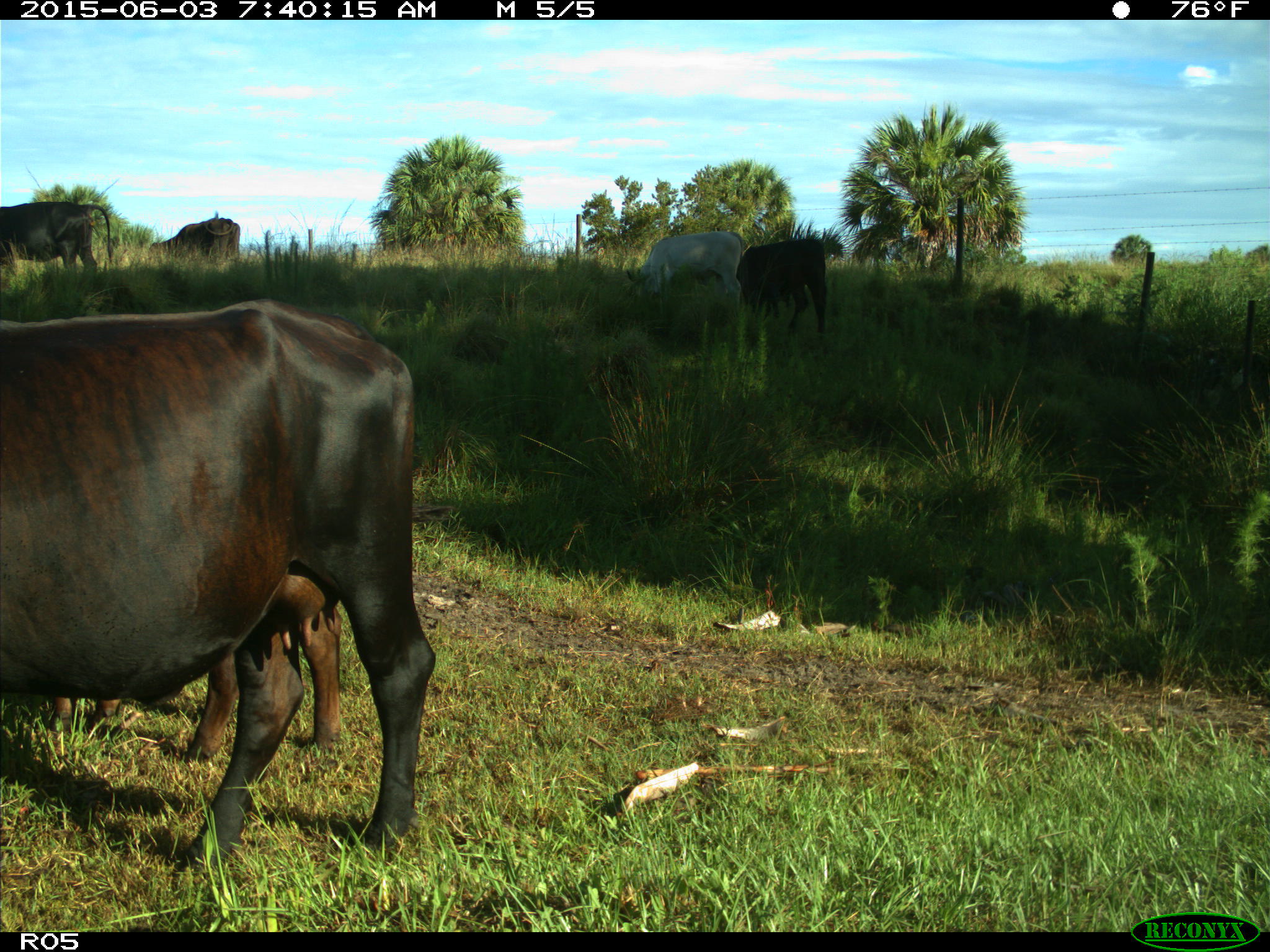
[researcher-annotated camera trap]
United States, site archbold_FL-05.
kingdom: Animalia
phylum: Chordata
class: Mammalia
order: Artiodactyla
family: Bovidae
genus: Bos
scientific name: Bos taurus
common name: domestic cow